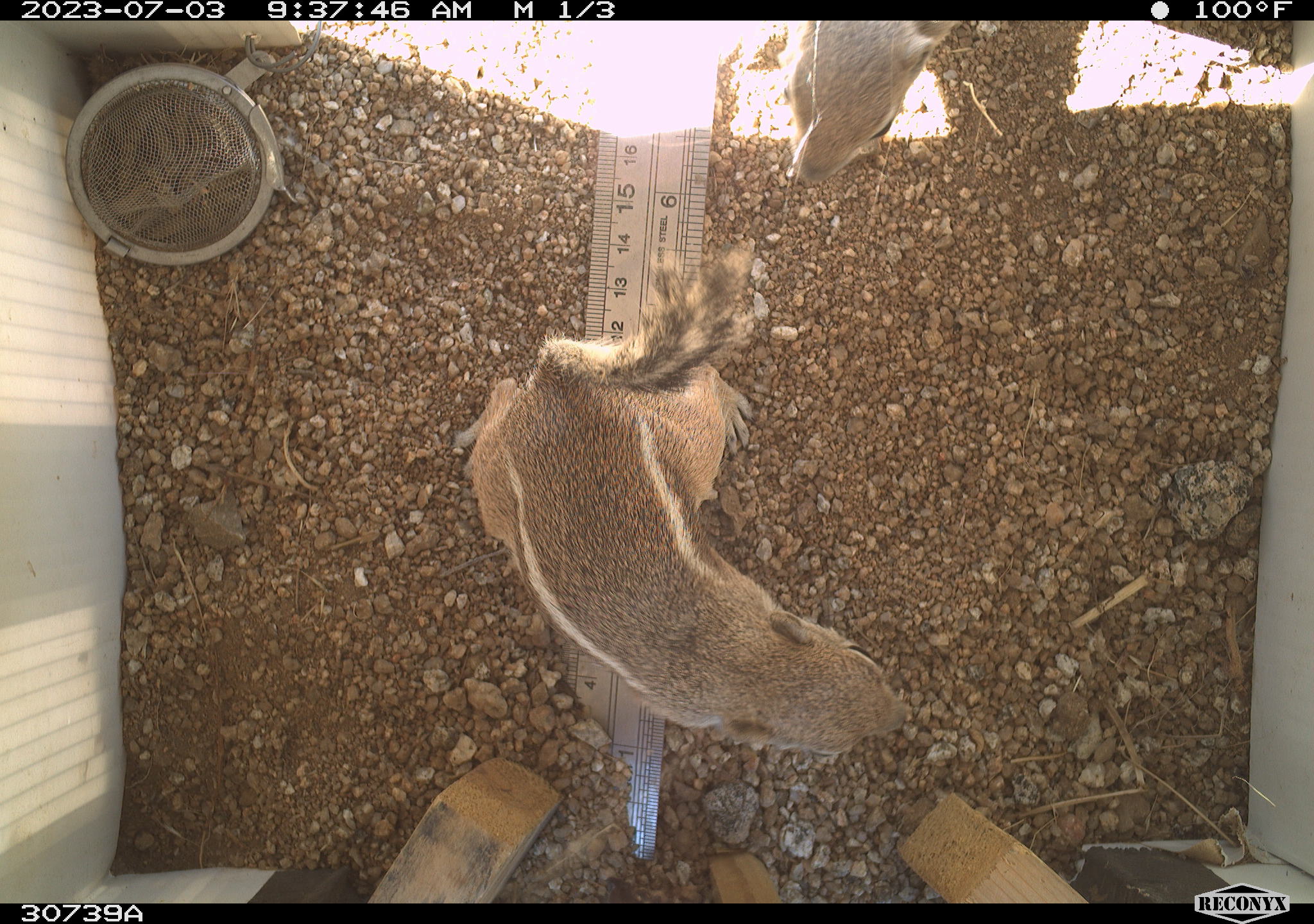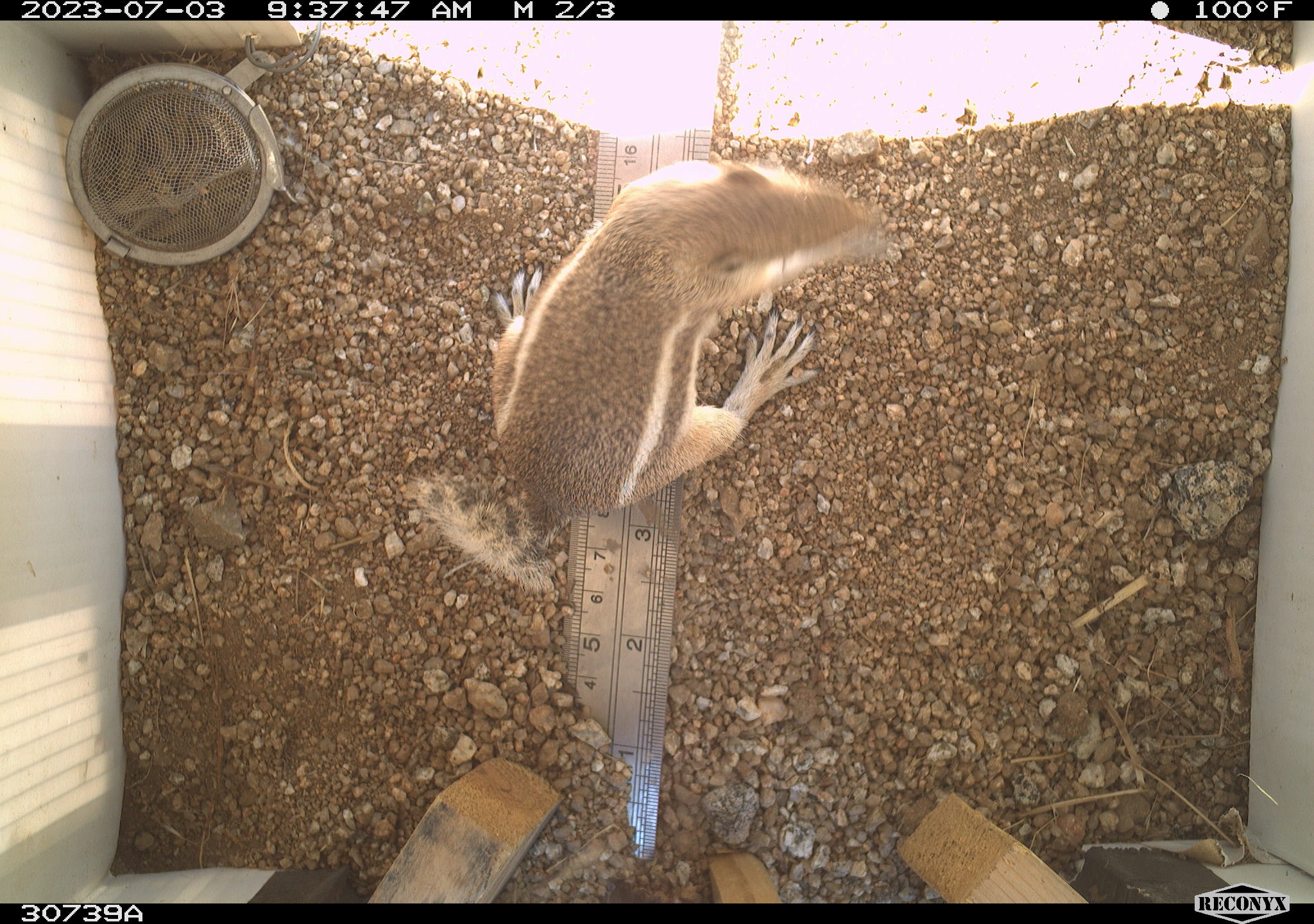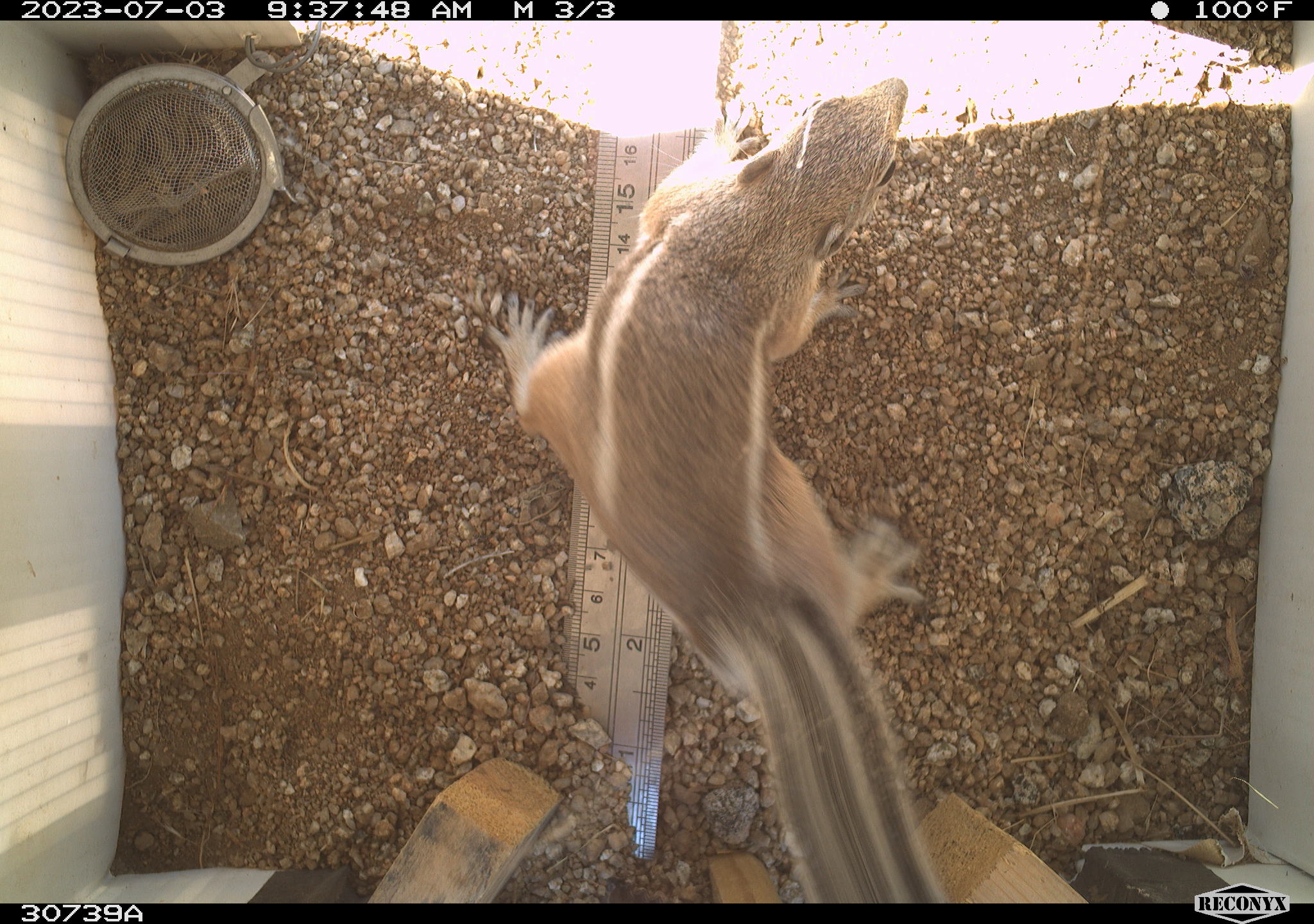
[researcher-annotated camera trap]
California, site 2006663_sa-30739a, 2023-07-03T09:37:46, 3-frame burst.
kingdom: Animalia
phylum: Chordata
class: Mammalia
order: Rodentia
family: Sciuridae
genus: Ammospermophilus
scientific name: Ammospermophilus leucurus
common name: white-tailed antelope squirrel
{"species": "white-tailed antelope squirrel (Ammospermophilus leucurus)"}